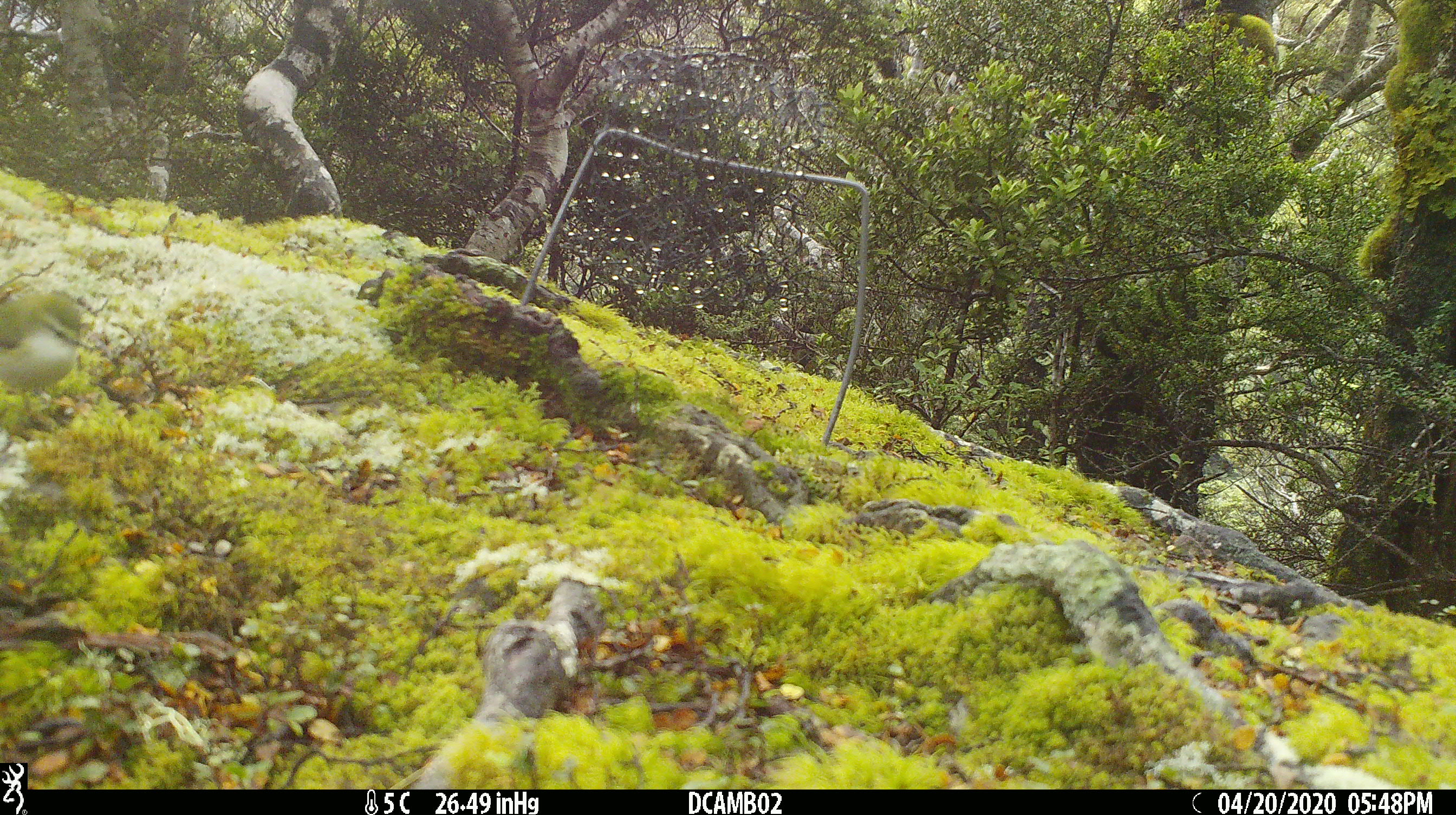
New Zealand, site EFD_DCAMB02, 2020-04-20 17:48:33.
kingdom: Animalia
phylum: Chordata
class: Aves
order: Passeriformes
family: Acanthisittidae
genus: Acanthisitta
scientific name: Acanthisitta chloris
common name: rifleman